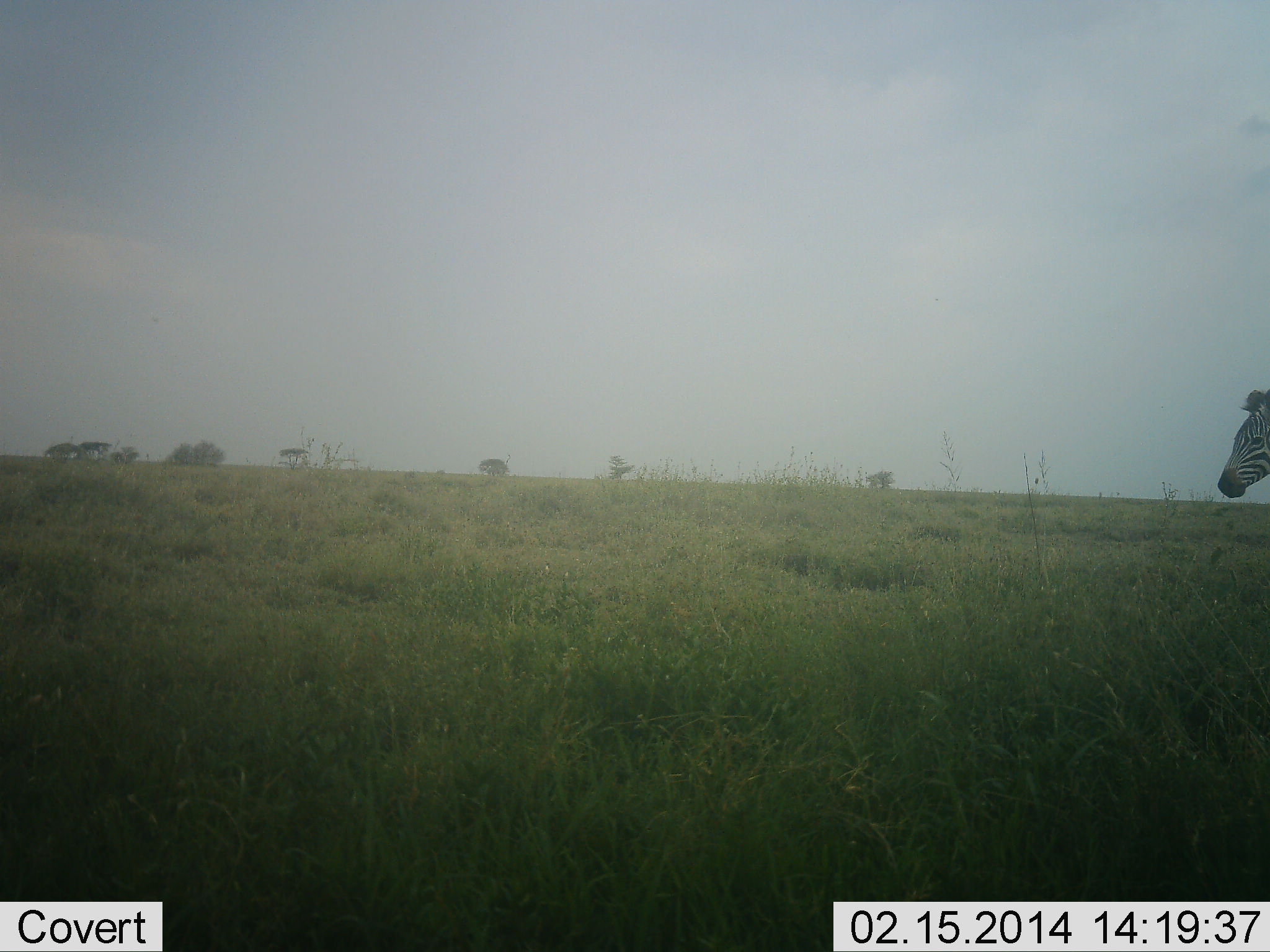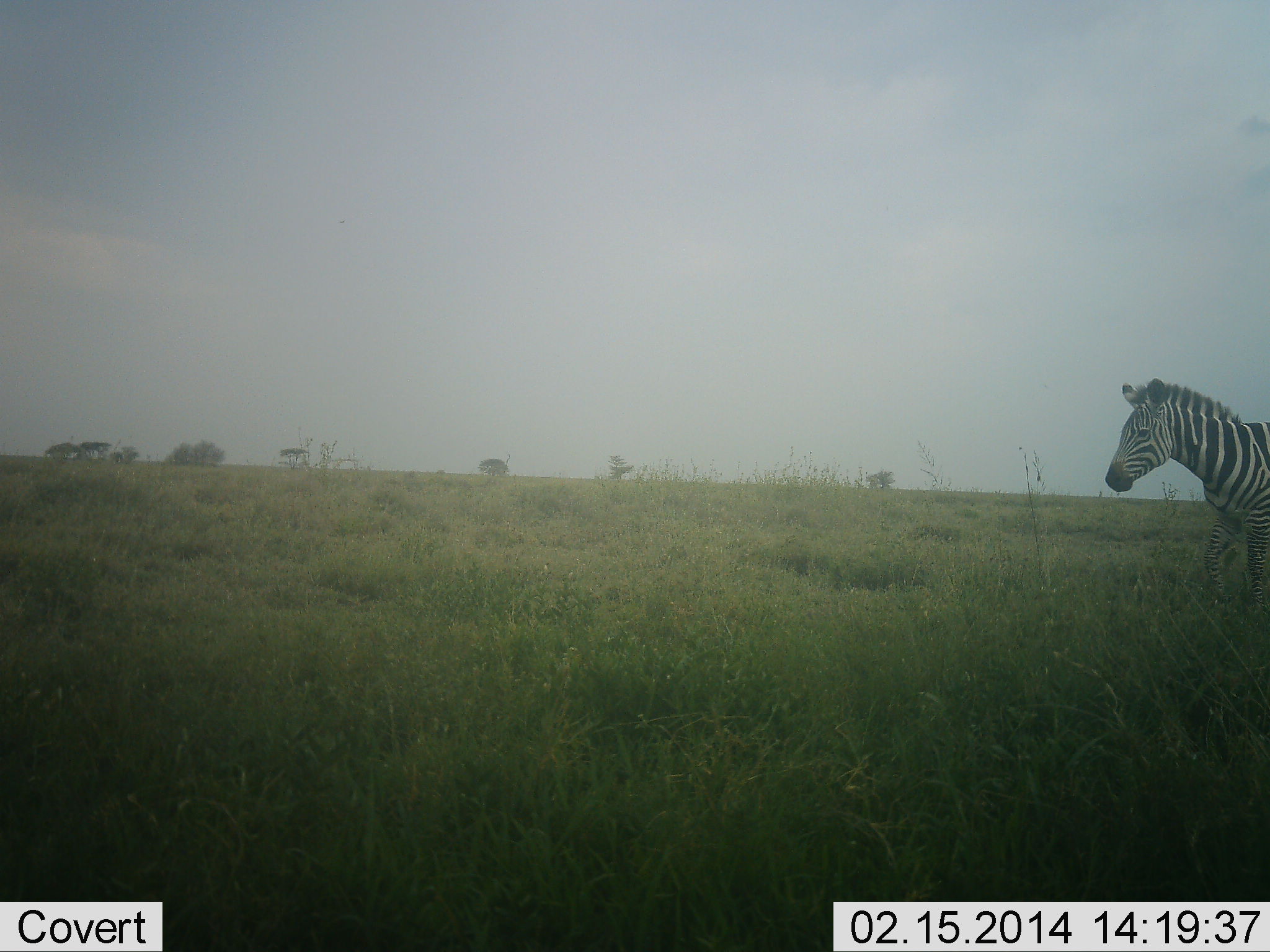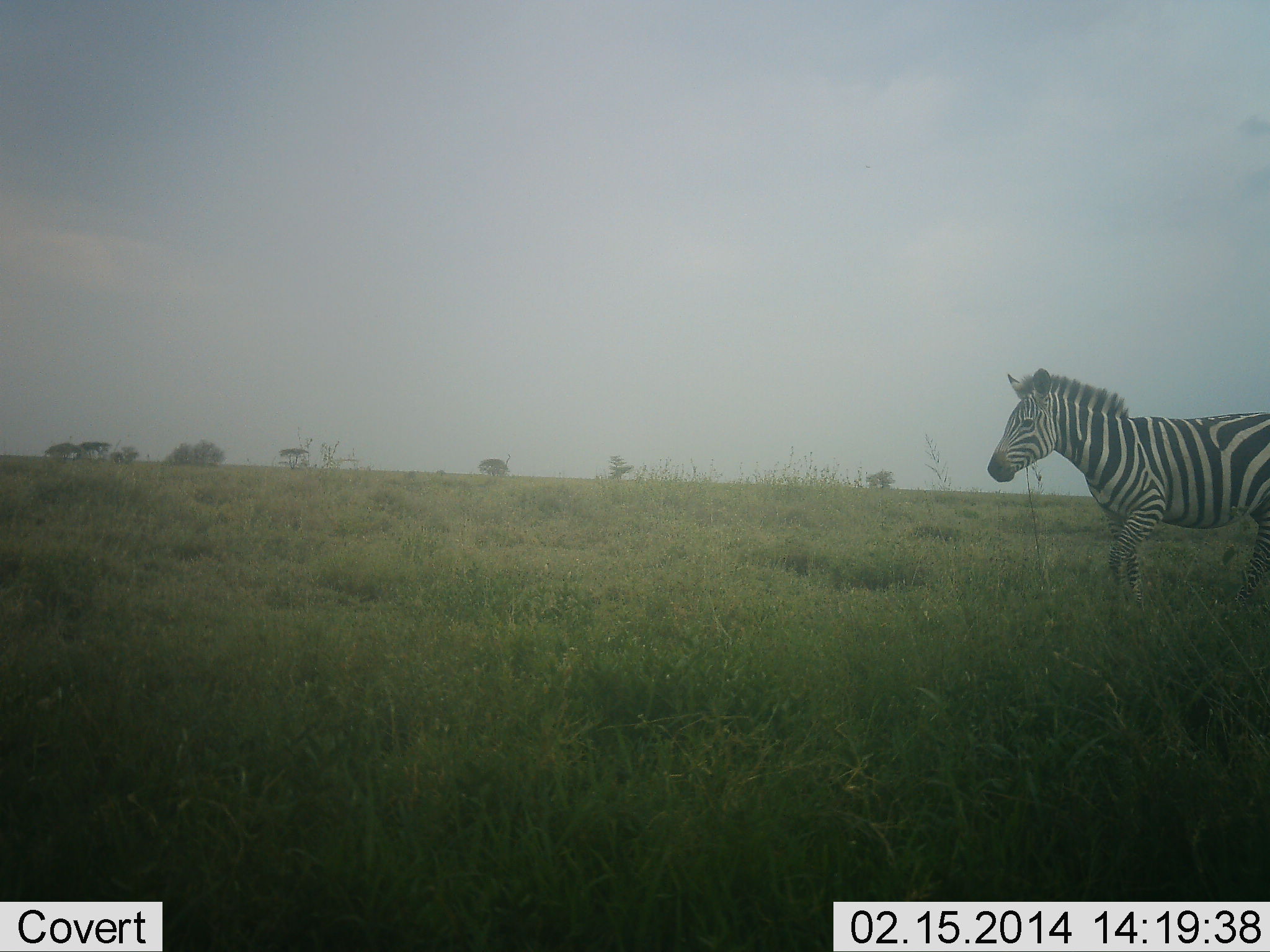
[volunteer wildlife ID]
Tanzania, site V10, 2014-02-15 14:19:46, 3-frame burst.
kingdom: Animalia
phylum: Chordata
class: Mammalia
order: Perissodactyla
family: Equidae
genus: Equus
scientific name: Equus quagga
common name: plains zebra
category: zebra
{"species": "zebra (plains zebra) (Equus quagga)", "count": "1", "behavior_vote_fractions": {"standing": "0%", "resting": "0%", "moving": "100%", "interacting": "0%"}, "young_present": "0%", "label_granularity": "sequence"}